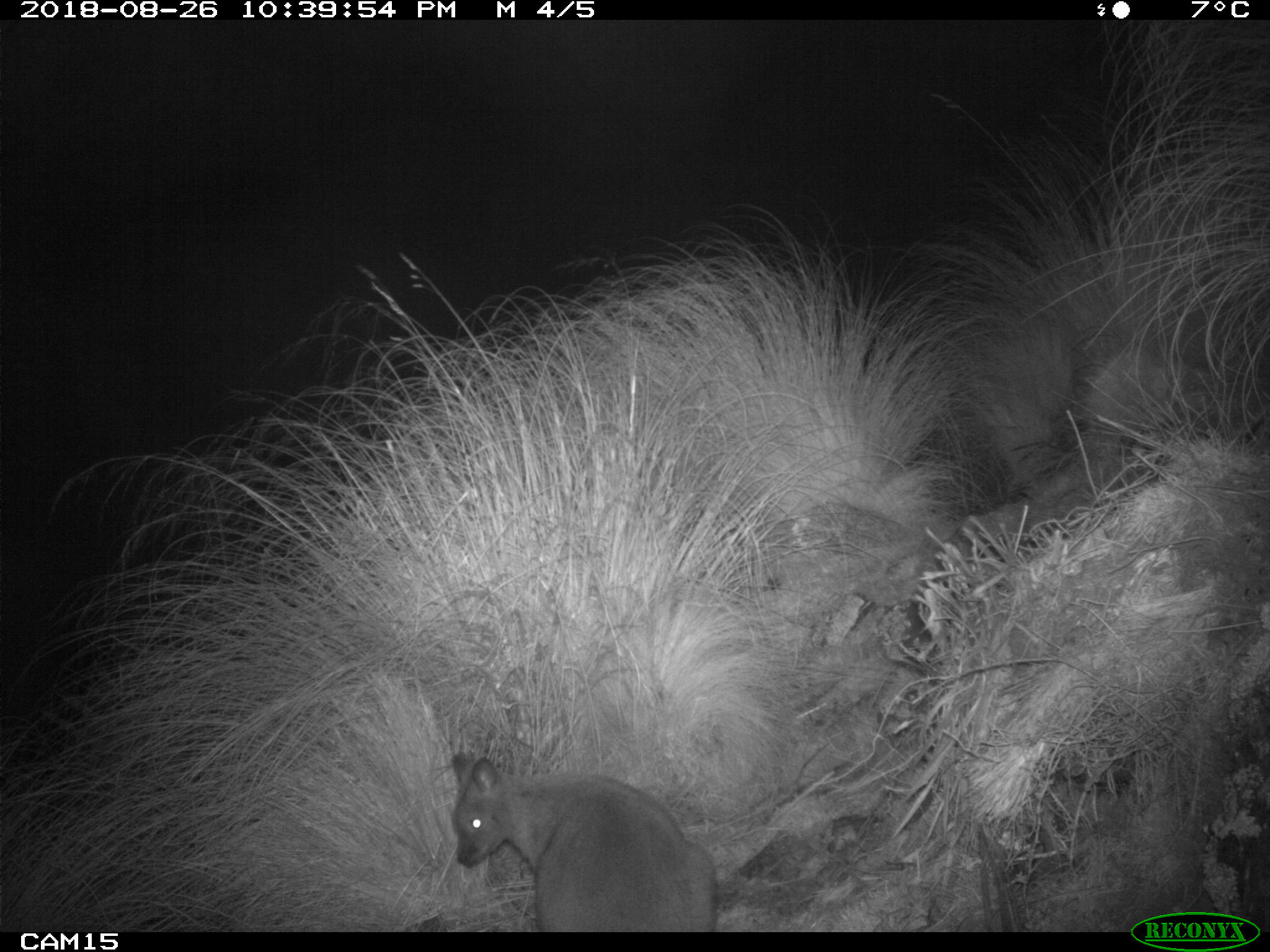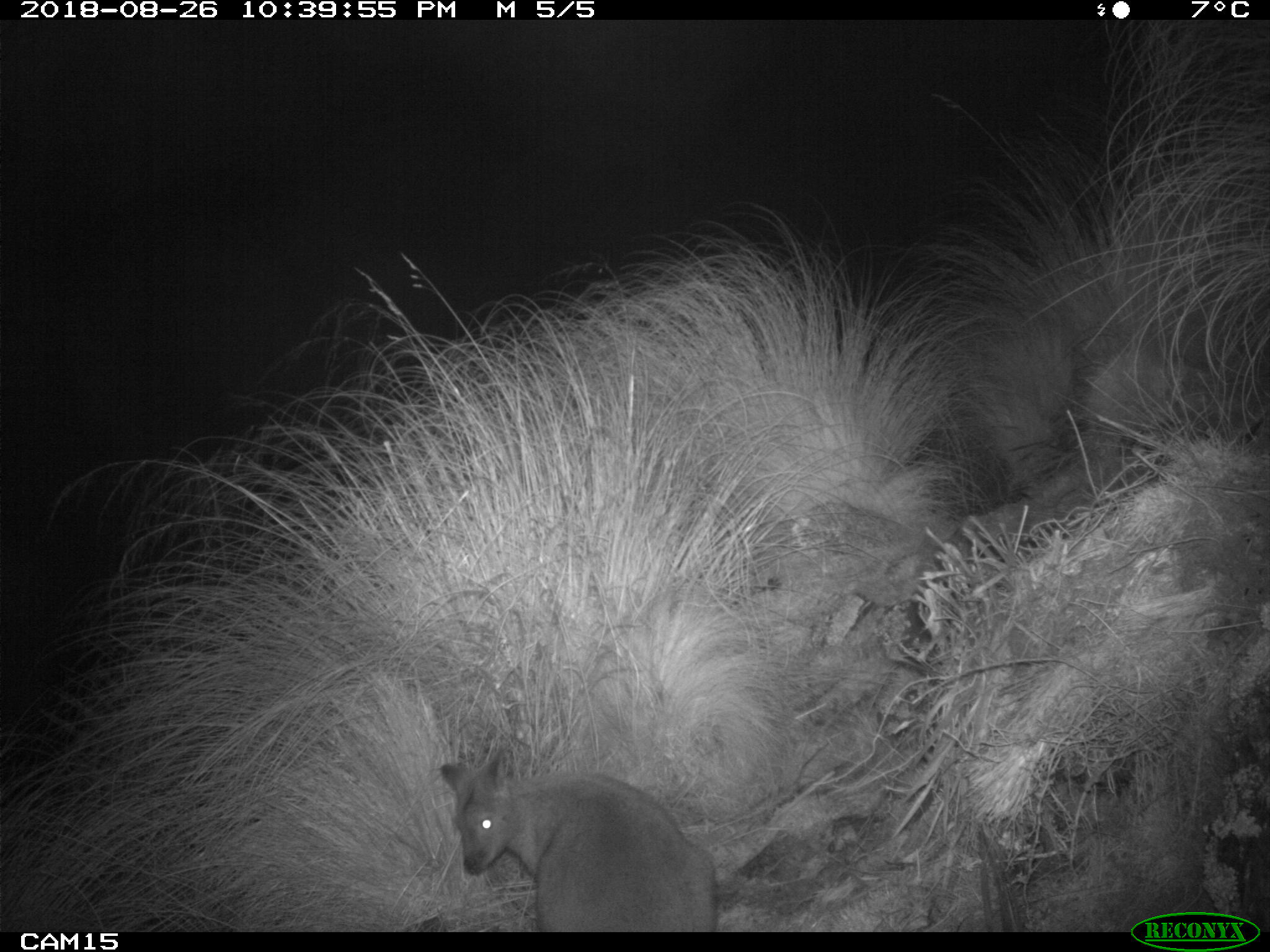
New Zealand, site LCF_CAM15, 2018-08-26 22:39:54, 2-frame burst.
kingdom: Animalia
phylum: Chordata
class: Mammalia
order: Diprotodontia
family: Macropodidae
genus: Notamacropus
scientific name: Notamacropus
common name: wallaby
Wallaby (Notamacropus).